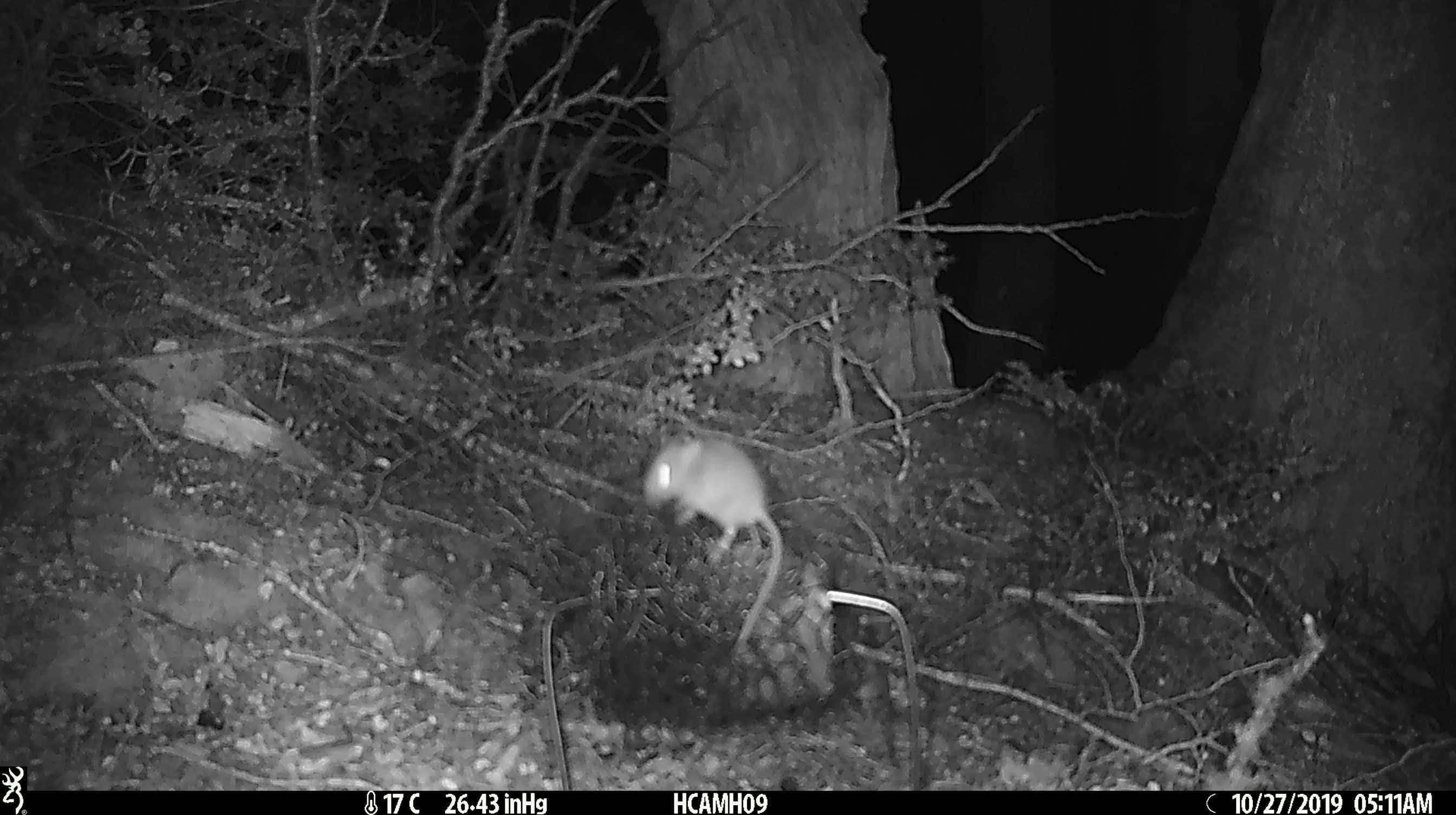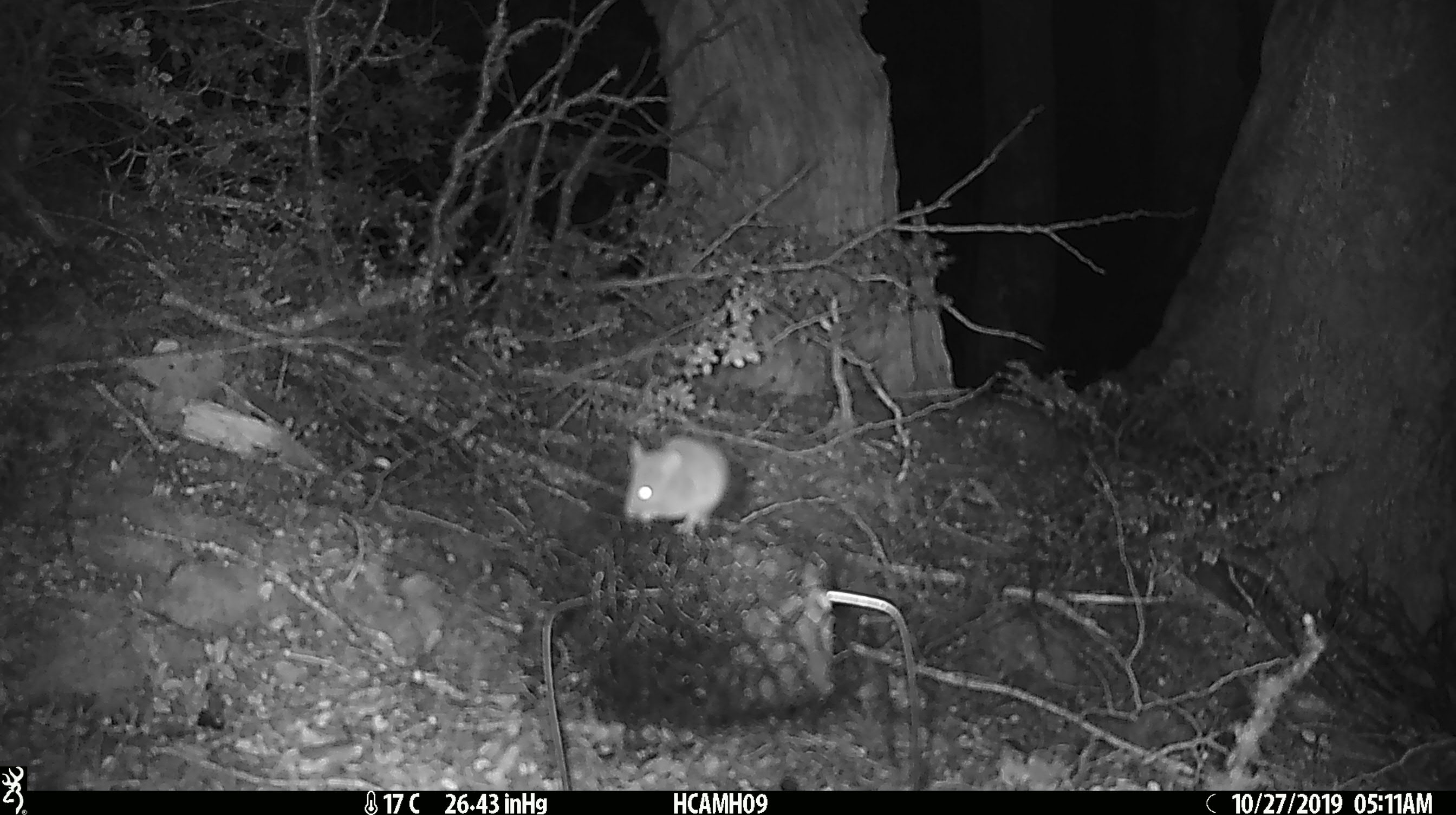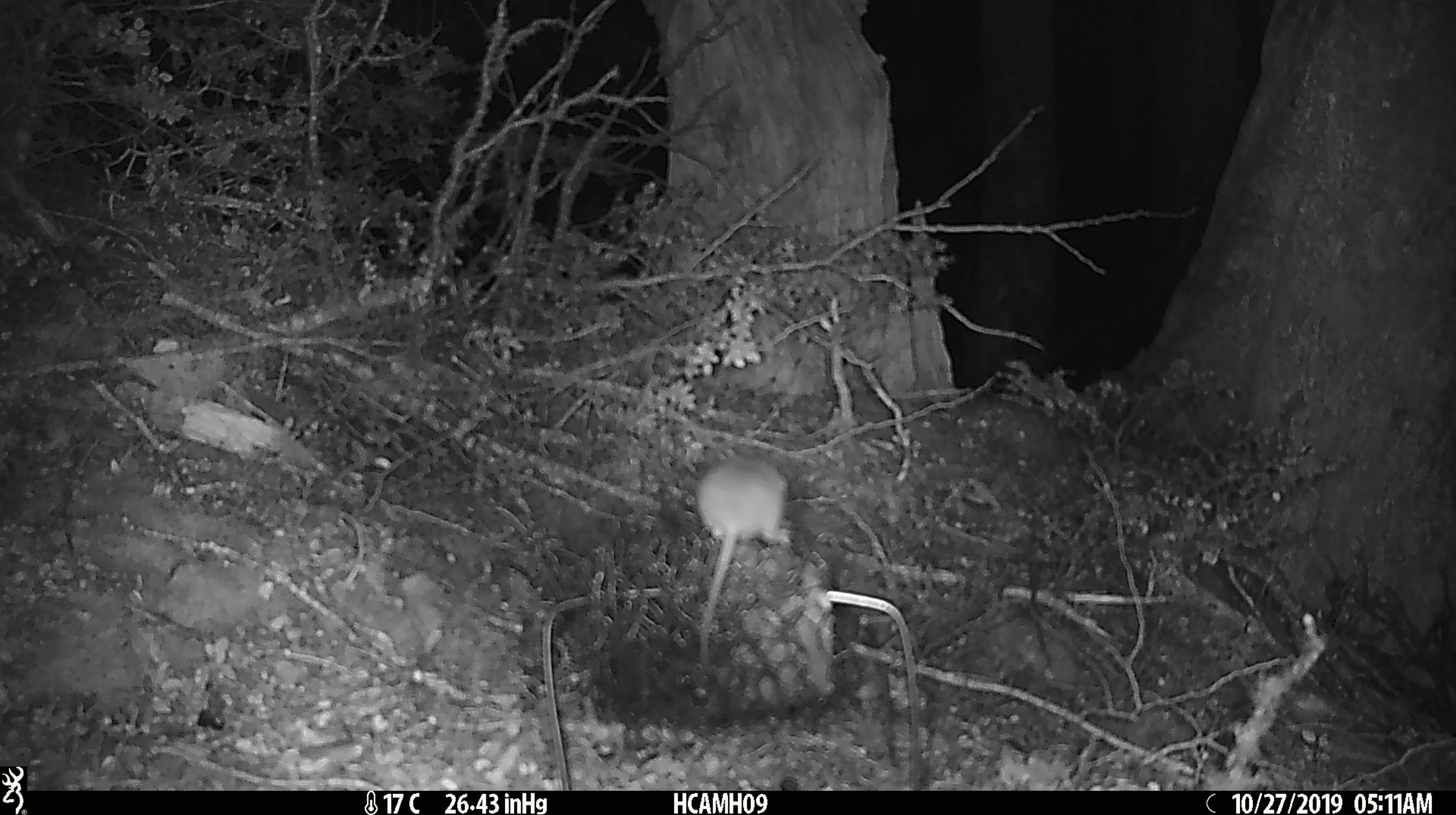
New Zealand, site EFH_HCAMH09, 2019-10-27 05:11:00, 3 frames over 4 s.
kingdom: Animalia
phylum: Chordata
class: Mammalia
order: Rodentia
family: Muridae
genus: Mus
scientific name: Mus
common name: mouse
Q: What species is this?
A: Mouse (Mus).